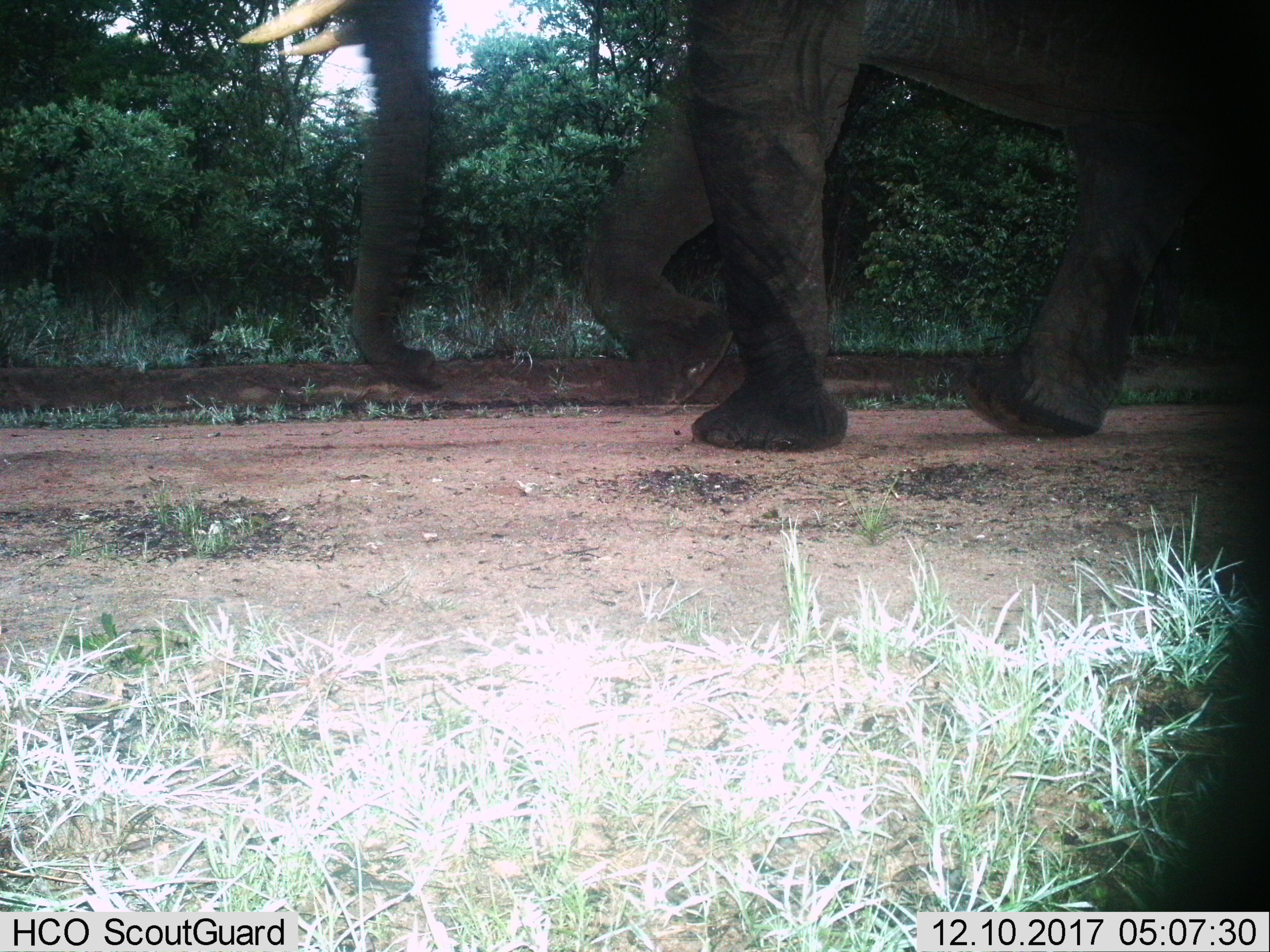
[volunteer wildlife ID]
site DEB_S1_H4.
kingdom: Animalia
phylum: Chordata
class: Mammalia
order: Proboscidea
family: Elephantidae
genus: Loxodonta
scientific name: Loxodonta africana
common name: african bush elephant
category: elephant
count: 1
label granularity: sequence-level